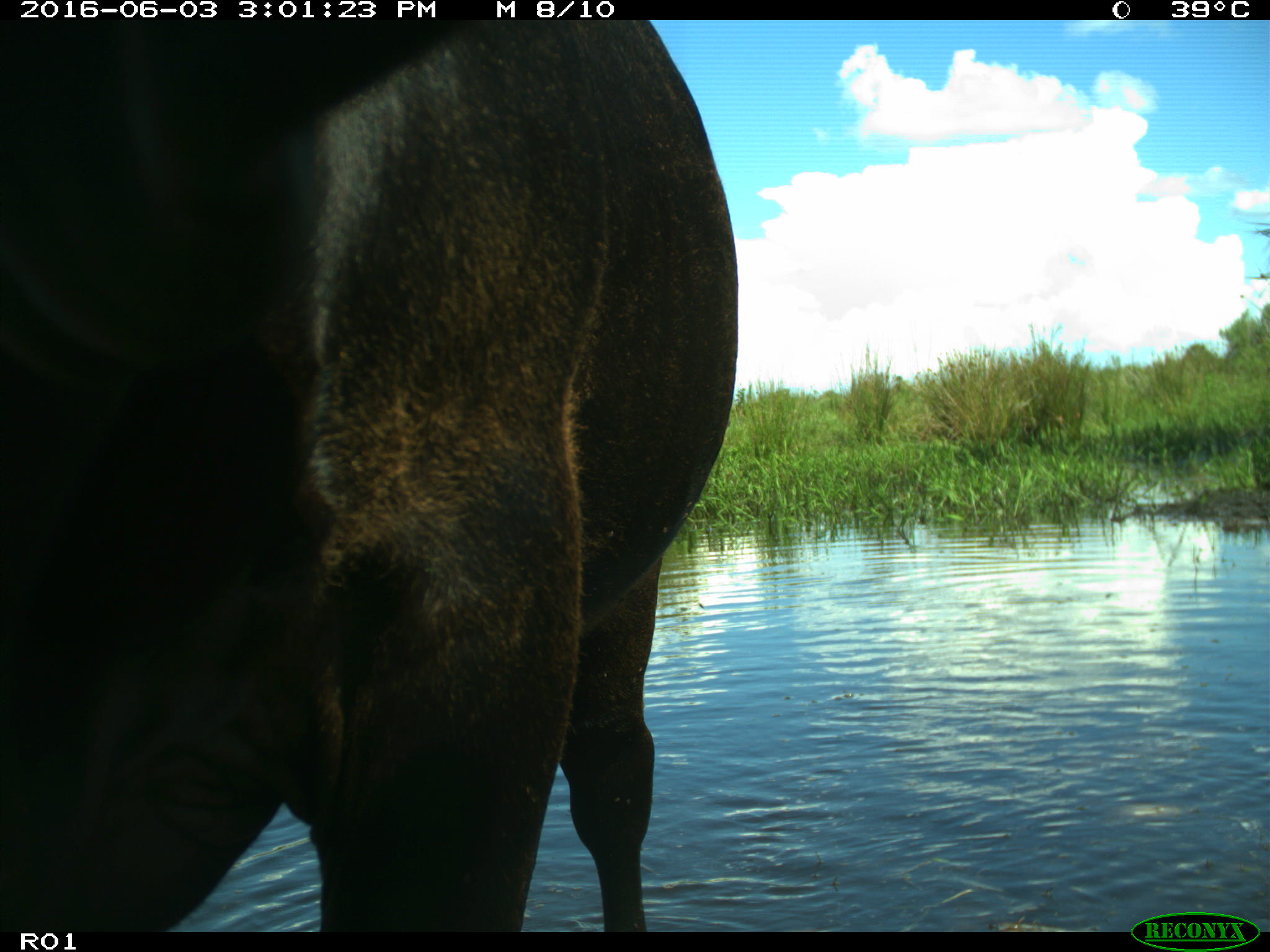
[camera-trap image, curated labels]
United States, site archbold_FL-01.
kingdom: Animalia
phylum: Chordata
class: Mammalia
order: Artiodactyla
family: Bovidae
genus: Bos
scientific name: Bos taurus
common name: domestic cow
Bos taurus (domestic cow).